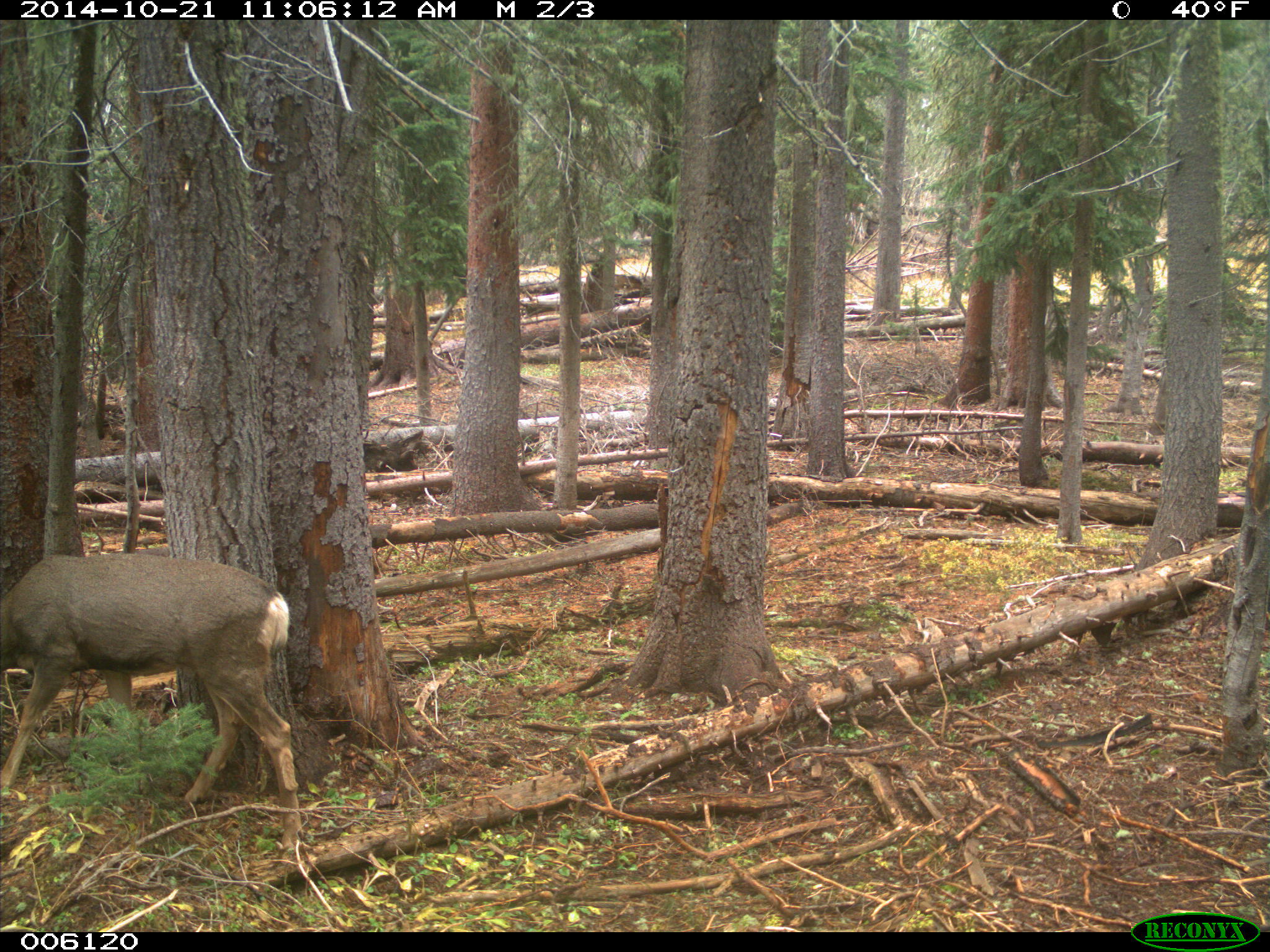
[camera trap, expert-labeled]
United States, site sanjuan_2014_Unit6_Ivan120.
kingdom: Animalia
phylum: Chordata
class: Mammalia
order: Artiodactyla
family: Cervidae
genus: Odocoileus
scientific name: Odocoileus hemionus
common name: mule deer